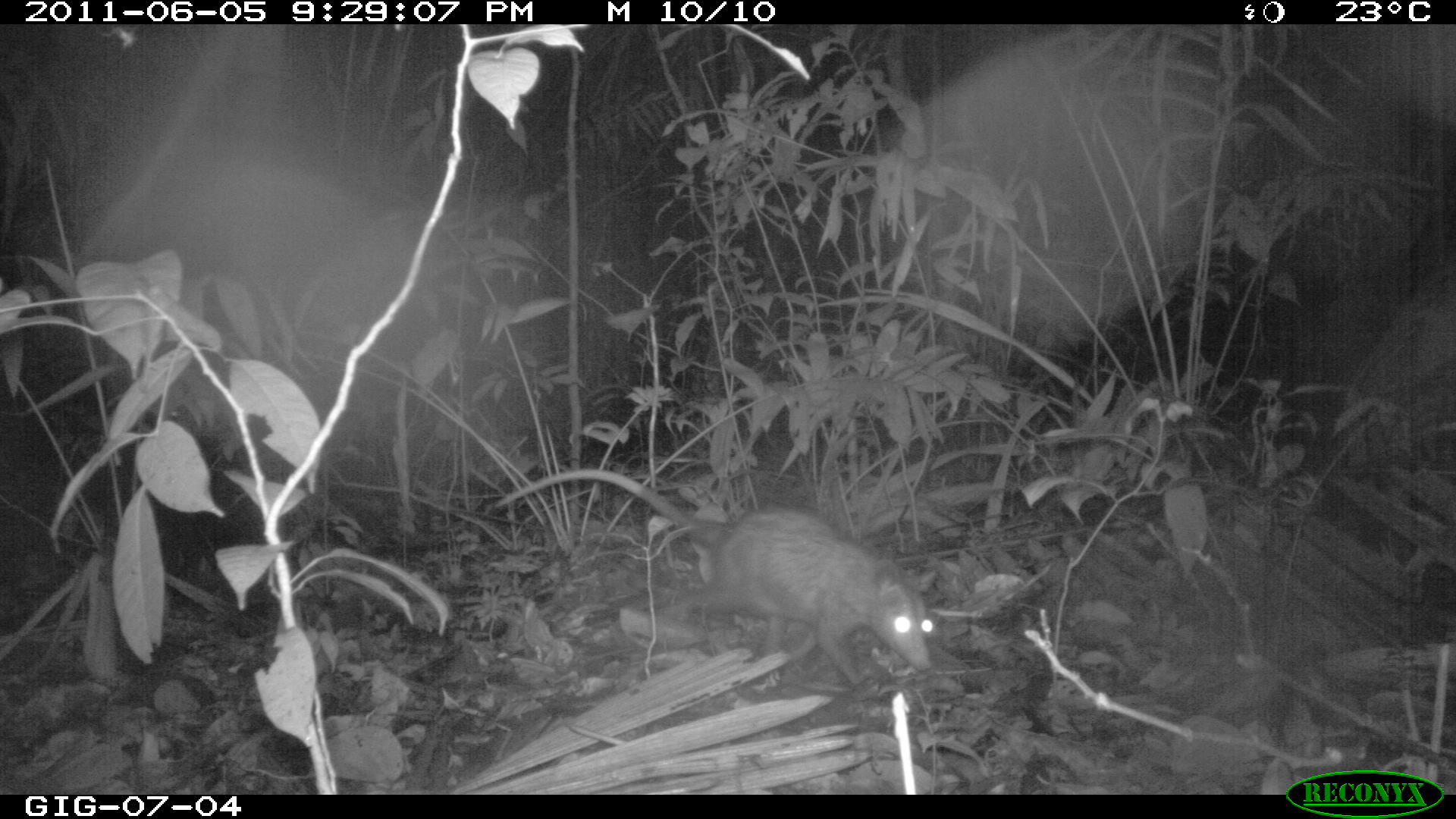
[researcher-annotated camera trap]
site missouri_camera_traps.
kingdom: Animalia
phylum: Chordata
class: Mammalia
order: Didelphimorphia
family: Didelphidae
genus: Didelphis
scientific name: Didelphis marsupialis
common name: common opossum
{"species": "common opossum (Didelphis marsupialis)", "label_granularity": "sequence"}